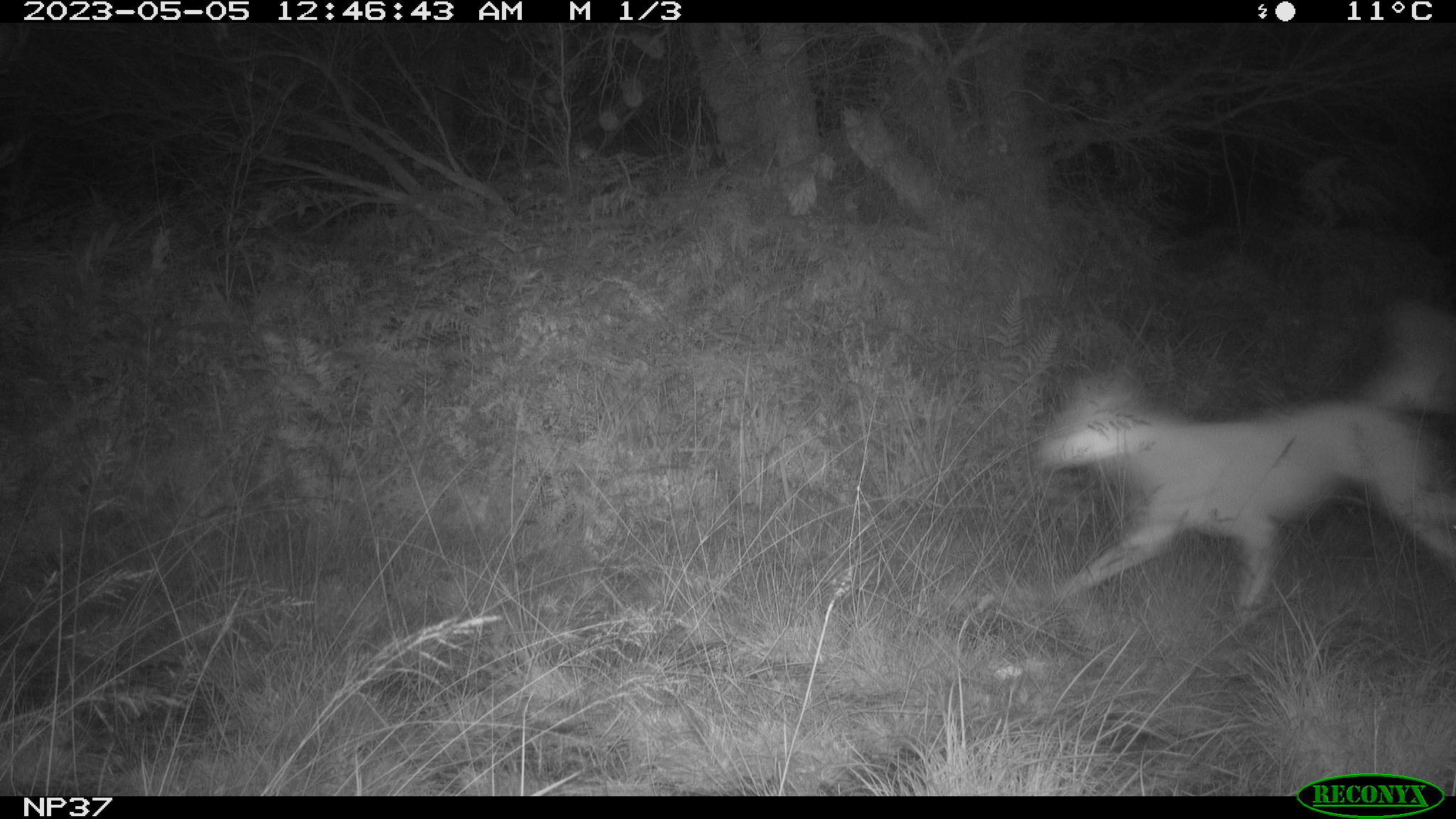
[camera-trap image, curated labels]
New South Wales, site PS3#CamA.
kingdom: Animalia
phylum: Chordata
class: Mammalia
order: Carnivora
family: Canidae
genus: Canis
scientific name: Canis familiaris dingo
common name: dingo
Dingo (Canis familiaris dingo).